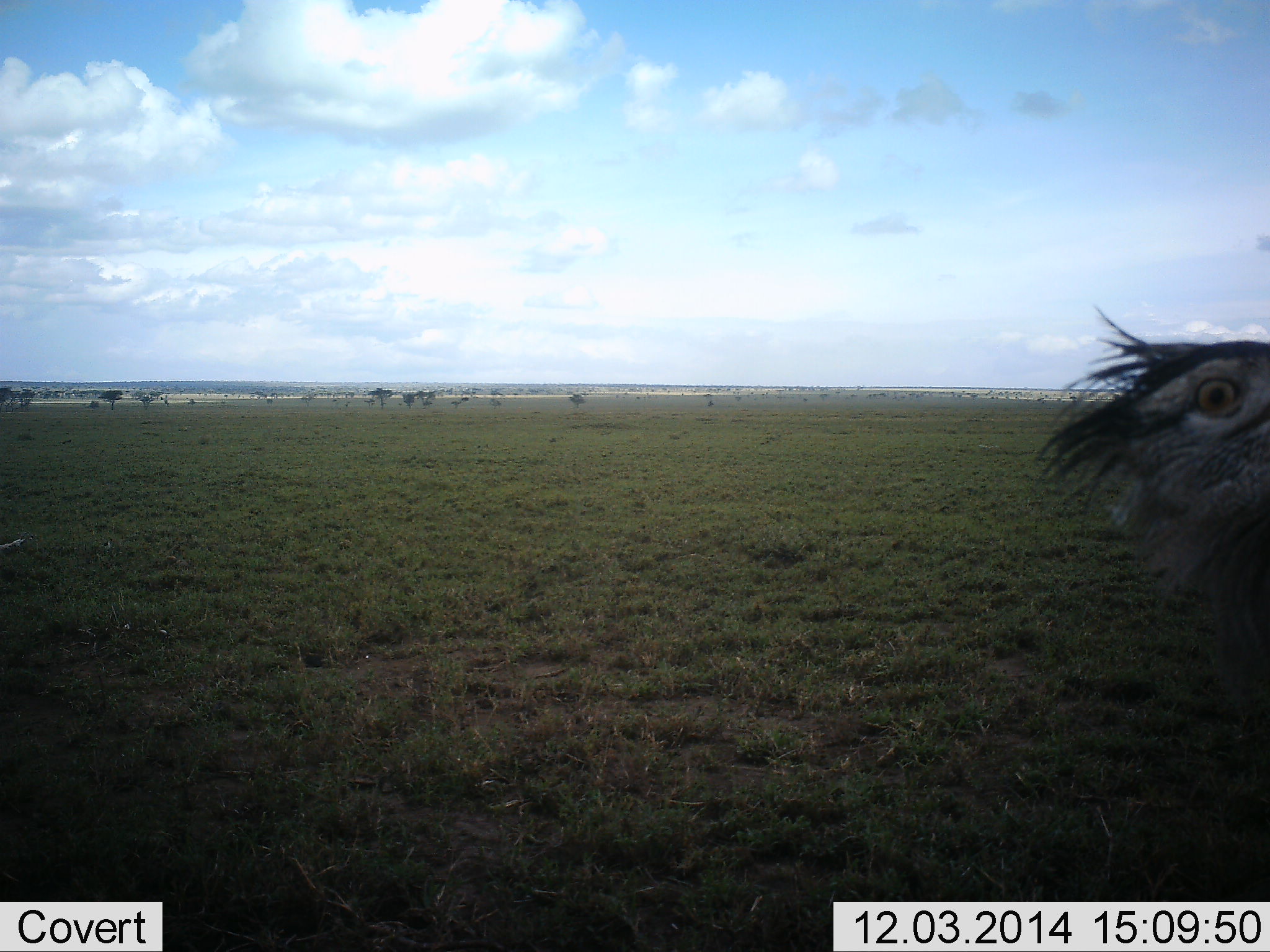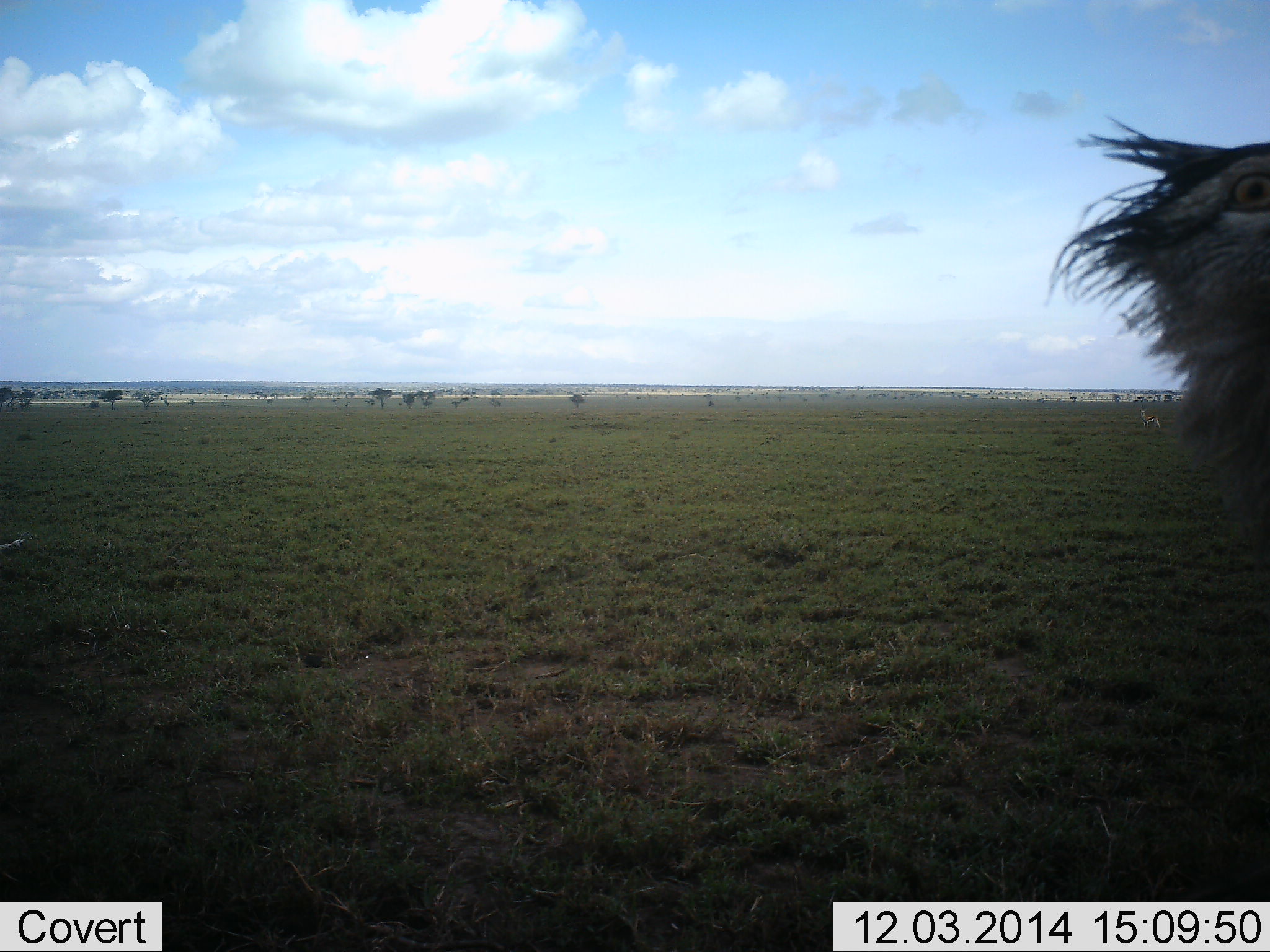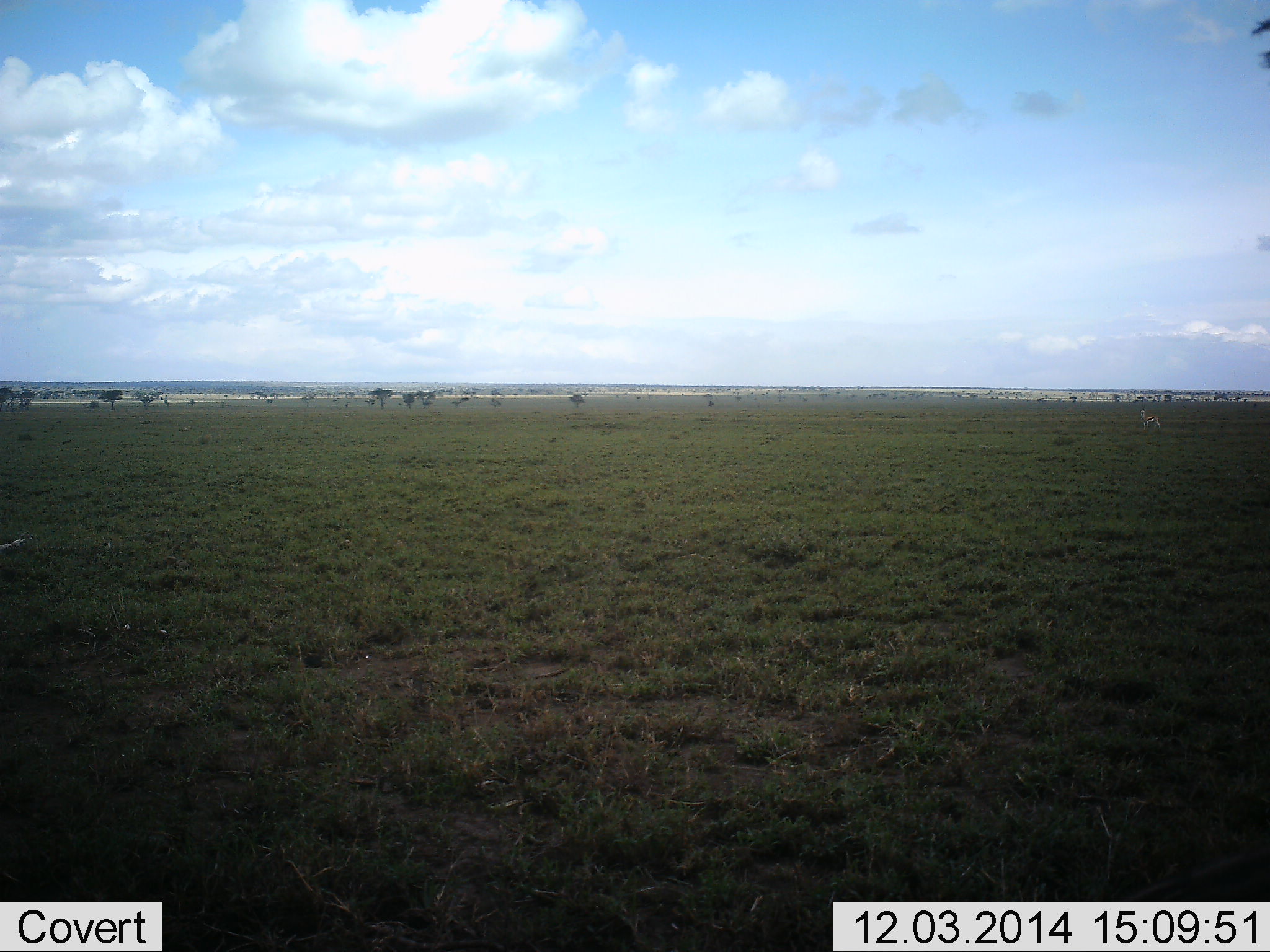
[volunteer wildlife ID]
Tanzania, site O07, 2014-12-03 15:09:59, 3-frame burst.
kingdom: Animalia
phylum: Chordata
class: Aves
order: Otidiformes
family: Otididae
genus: Ardeotis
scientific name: Ardeotis kori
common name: kori bustard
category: koribustard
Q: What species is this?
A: Koribustard (kori bustard) (Ardeotis kori).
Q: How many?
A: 1.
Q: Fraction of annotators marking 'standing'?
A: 62%.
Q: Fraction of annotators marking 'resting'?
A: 0%.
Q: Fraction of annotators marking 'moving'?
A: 50%.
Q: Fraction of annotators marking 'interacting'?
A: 12%.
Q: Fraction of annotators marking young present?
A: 0%.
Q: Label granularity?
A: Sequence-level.